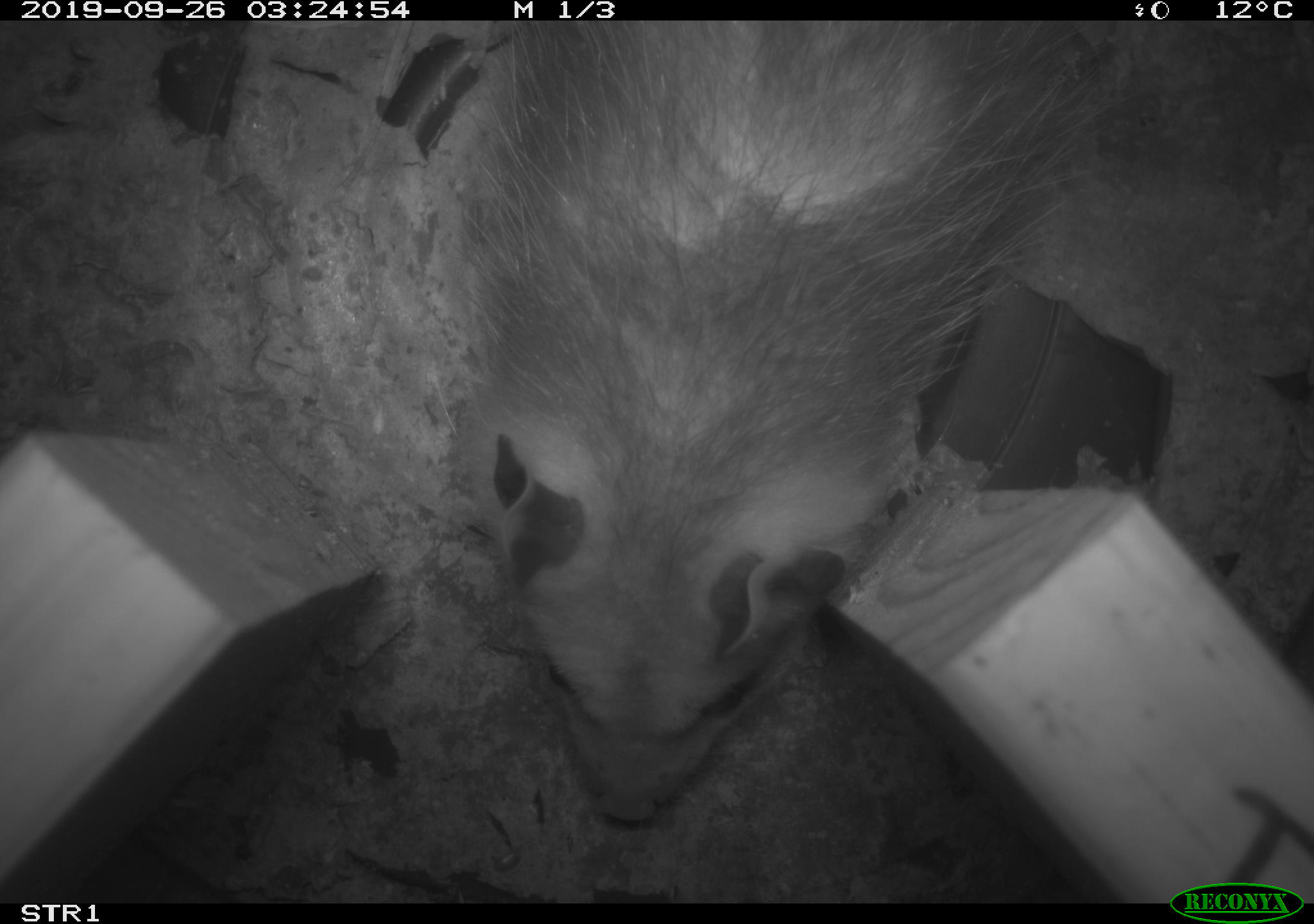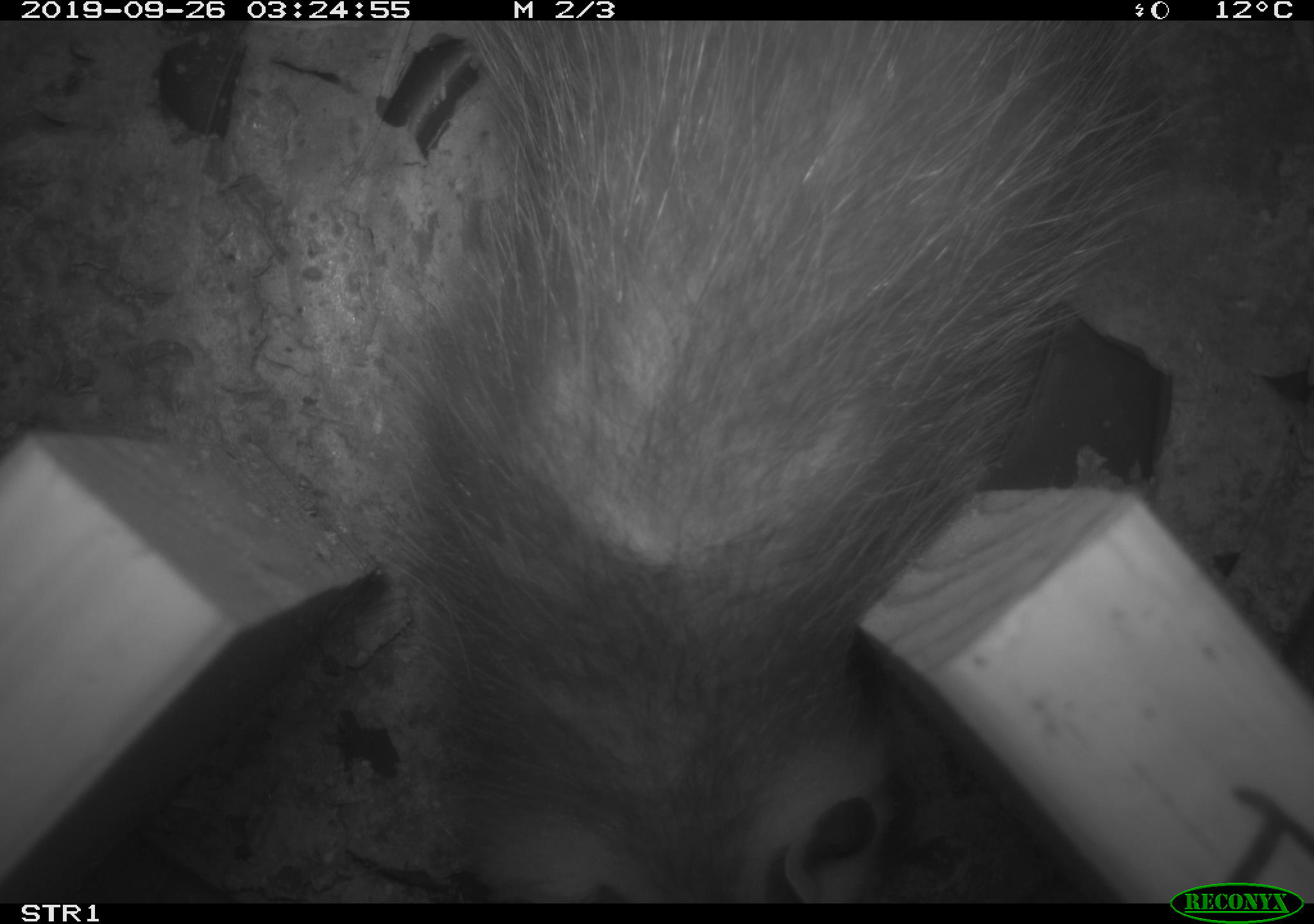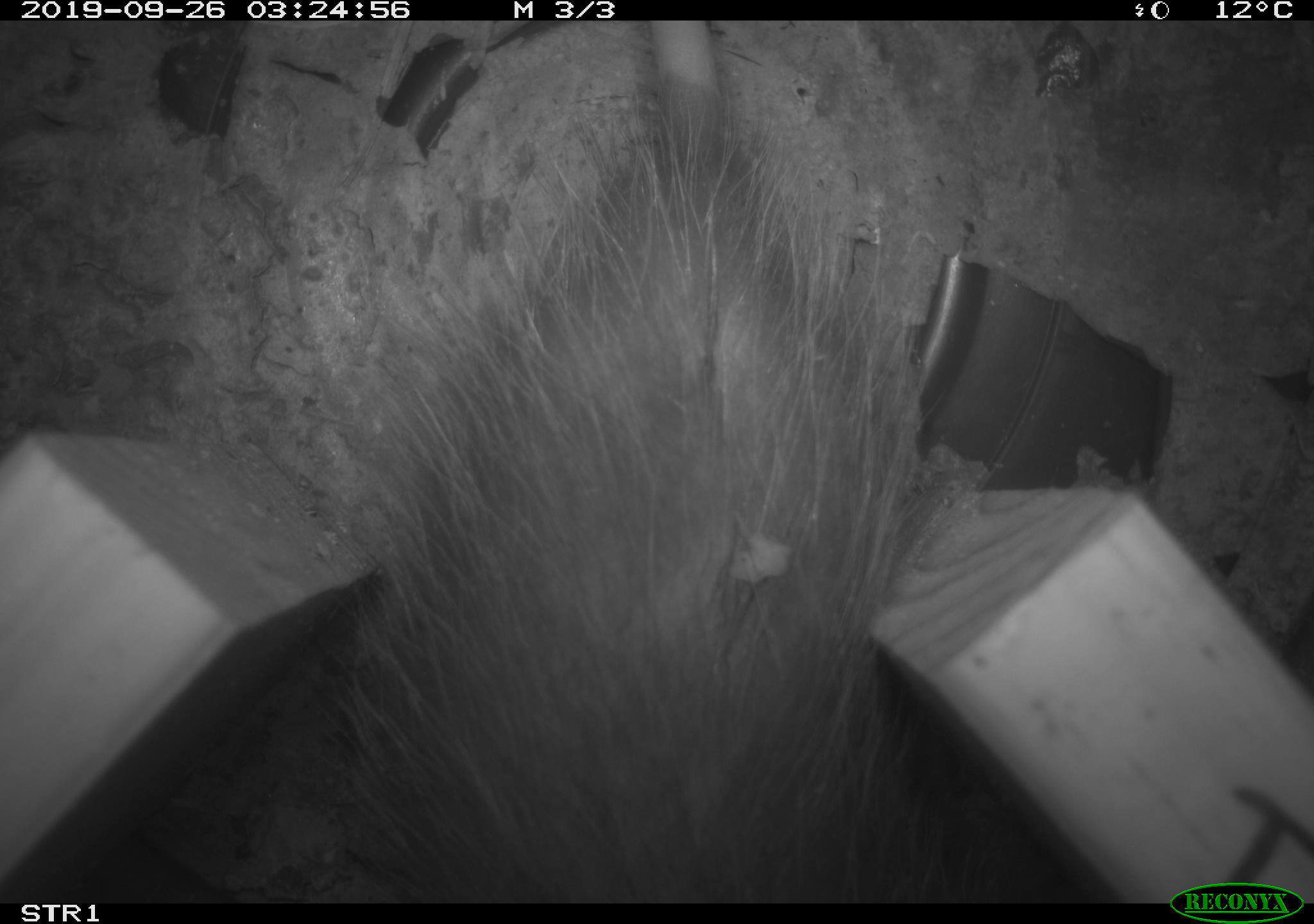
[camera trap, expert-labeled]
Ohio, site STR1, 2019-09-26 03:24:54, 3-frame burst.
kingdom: Animalia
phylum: Chordata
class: Mammalia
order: Didelphimorphia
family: Didelphidae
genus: Didelphis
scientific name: Didelphis virginiana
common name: virginia opossum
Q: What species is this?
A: Virginia opossum (Didelphis virginiana).